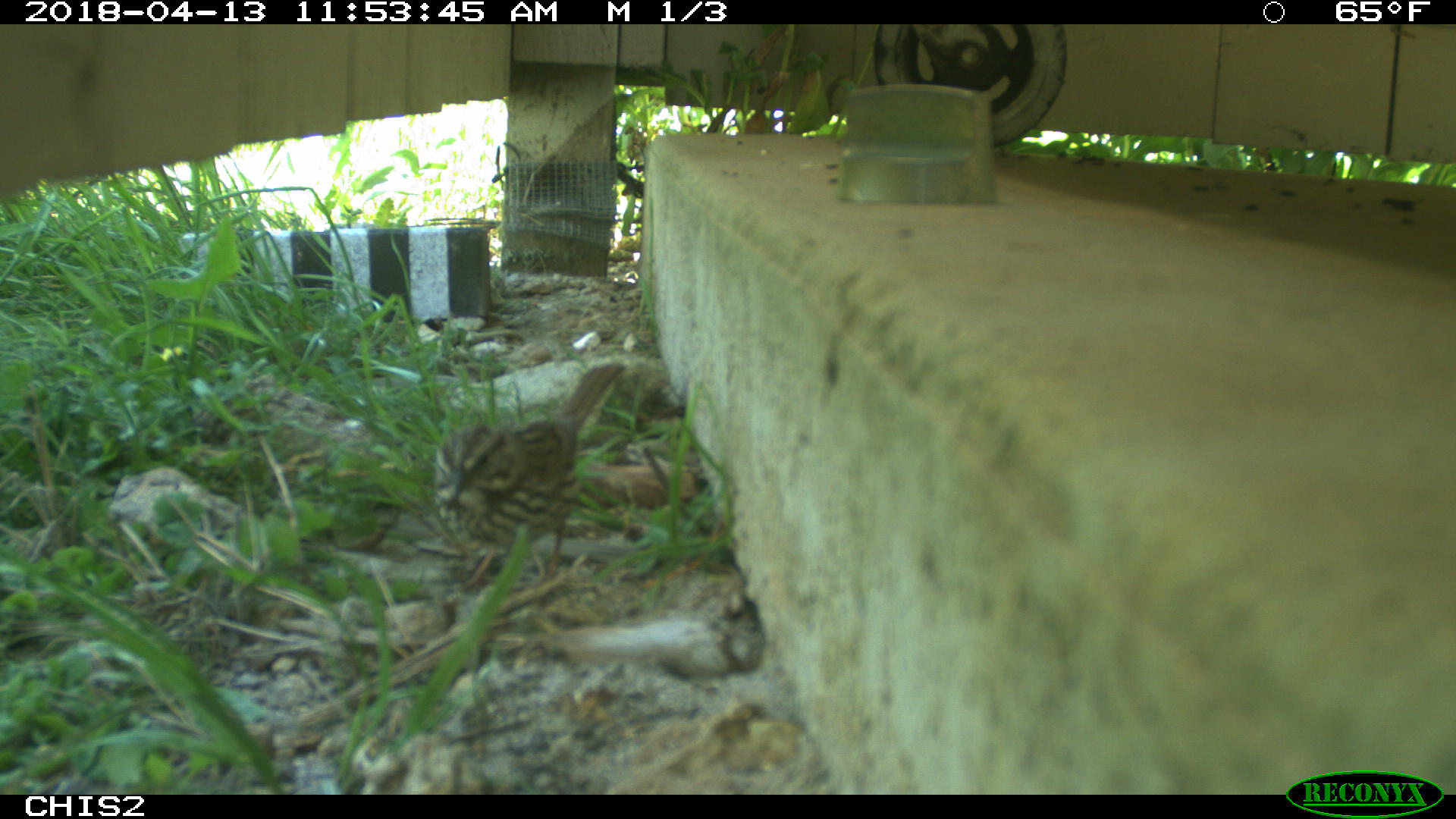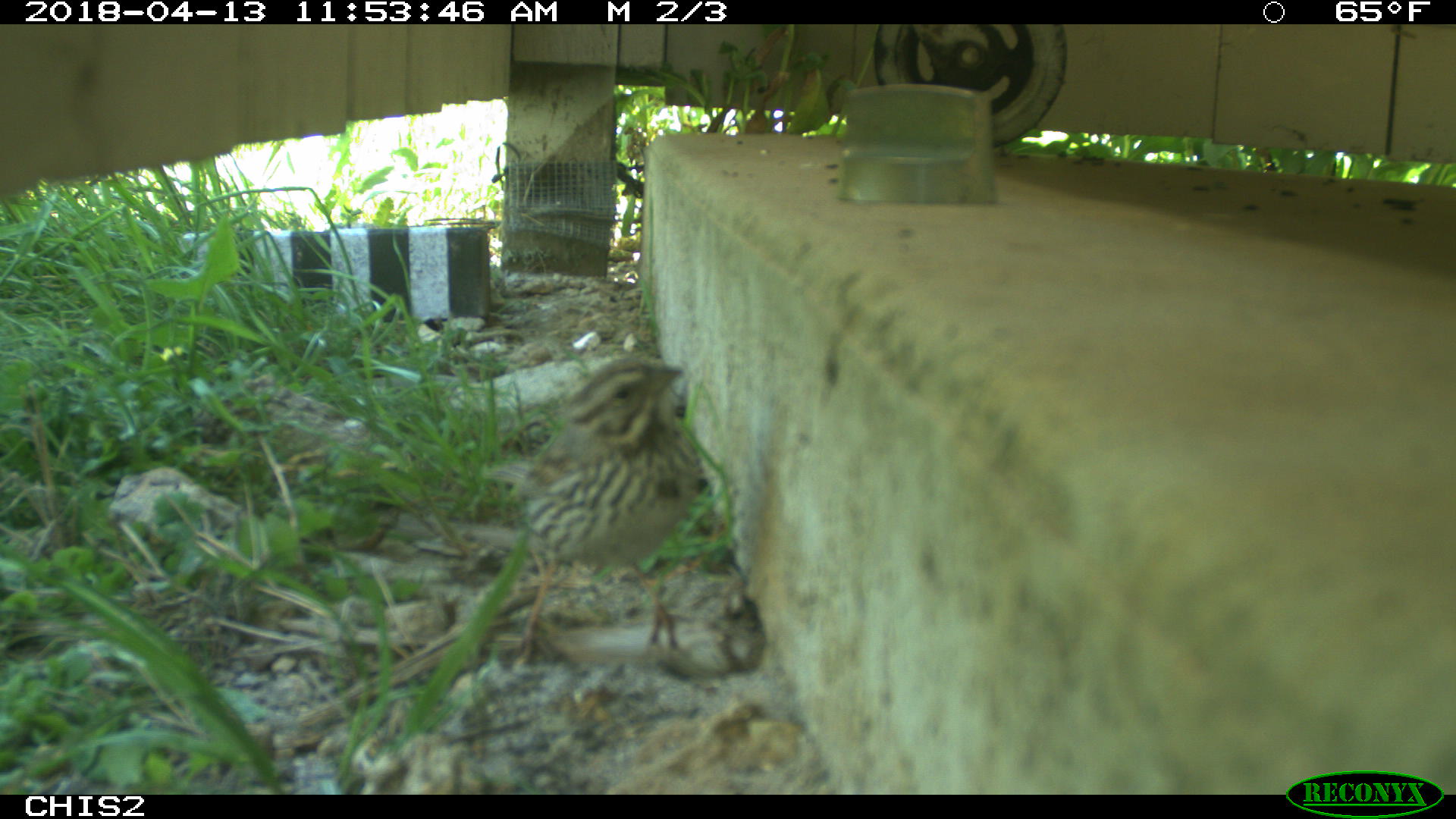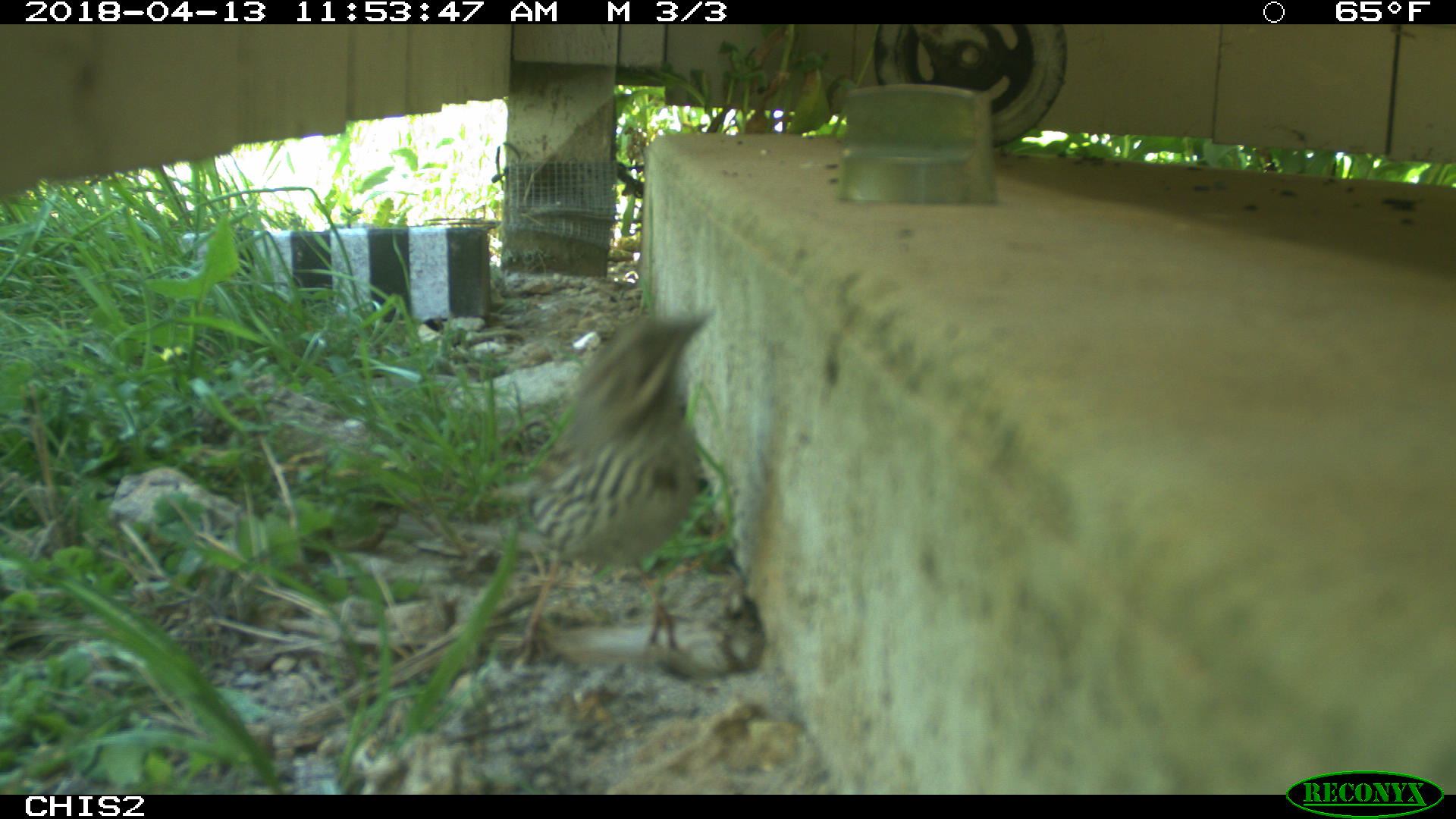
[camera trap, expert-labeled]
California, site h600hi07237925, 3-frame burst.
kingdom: Animalia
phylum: Chordata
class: Aves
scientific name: Aves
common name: bird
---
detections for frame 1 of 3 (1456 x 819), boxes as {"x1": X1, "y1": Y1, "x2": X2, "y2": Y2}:
bird: {"x1": 433, "y1": 359, "x2": 624, "y2": 600}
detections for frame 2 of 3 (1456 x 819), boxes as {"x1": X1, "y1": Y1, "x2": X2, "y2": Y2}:
bird: {"x1": 506, "y1": 357, "x2": 709, "y2": 665}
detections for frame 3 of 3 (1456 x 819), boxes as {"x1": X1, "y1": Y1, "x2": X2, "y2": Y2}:
bird: {"x1": 510, "y1": 306, "x2": 713, "y2": 671}